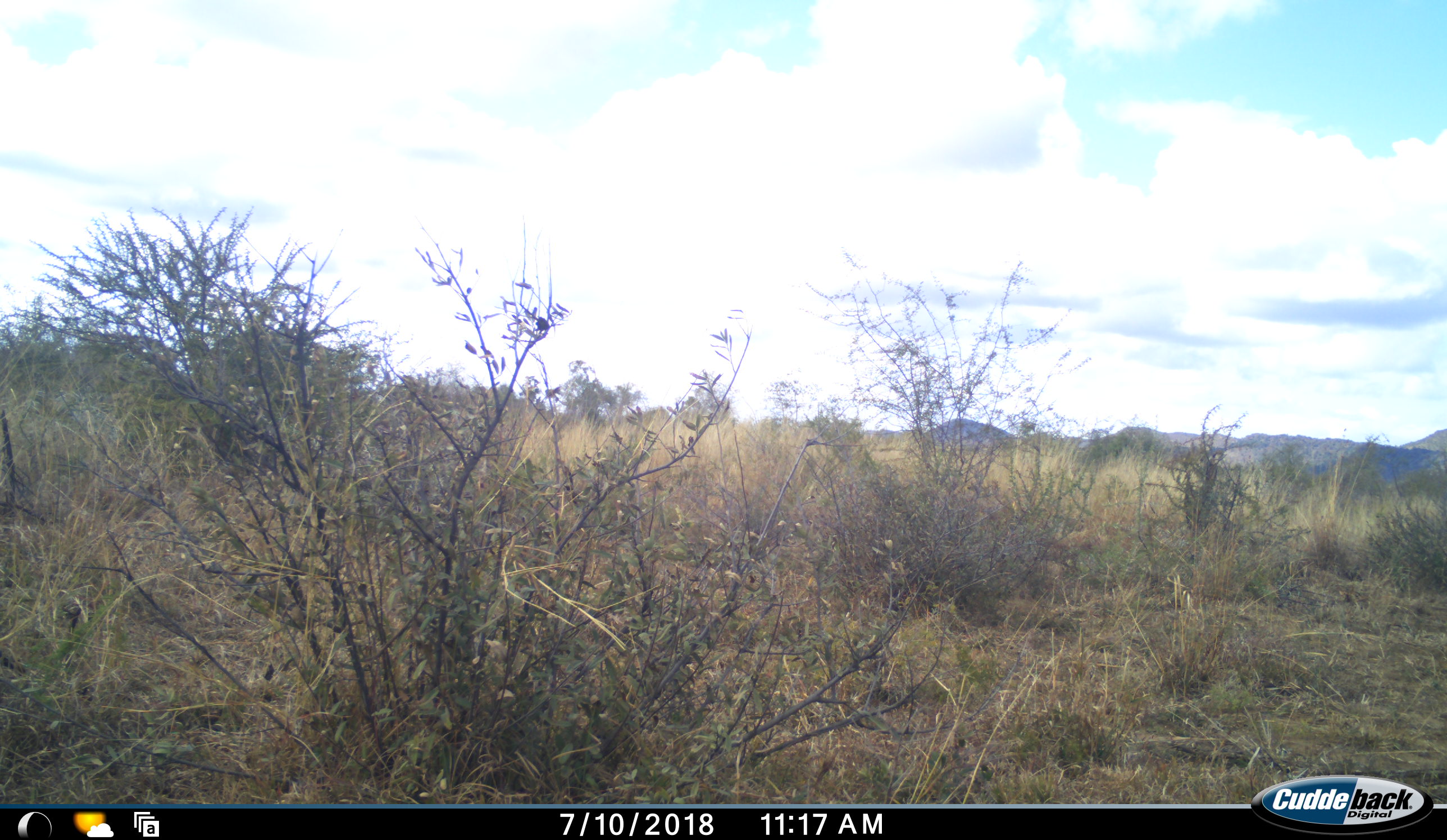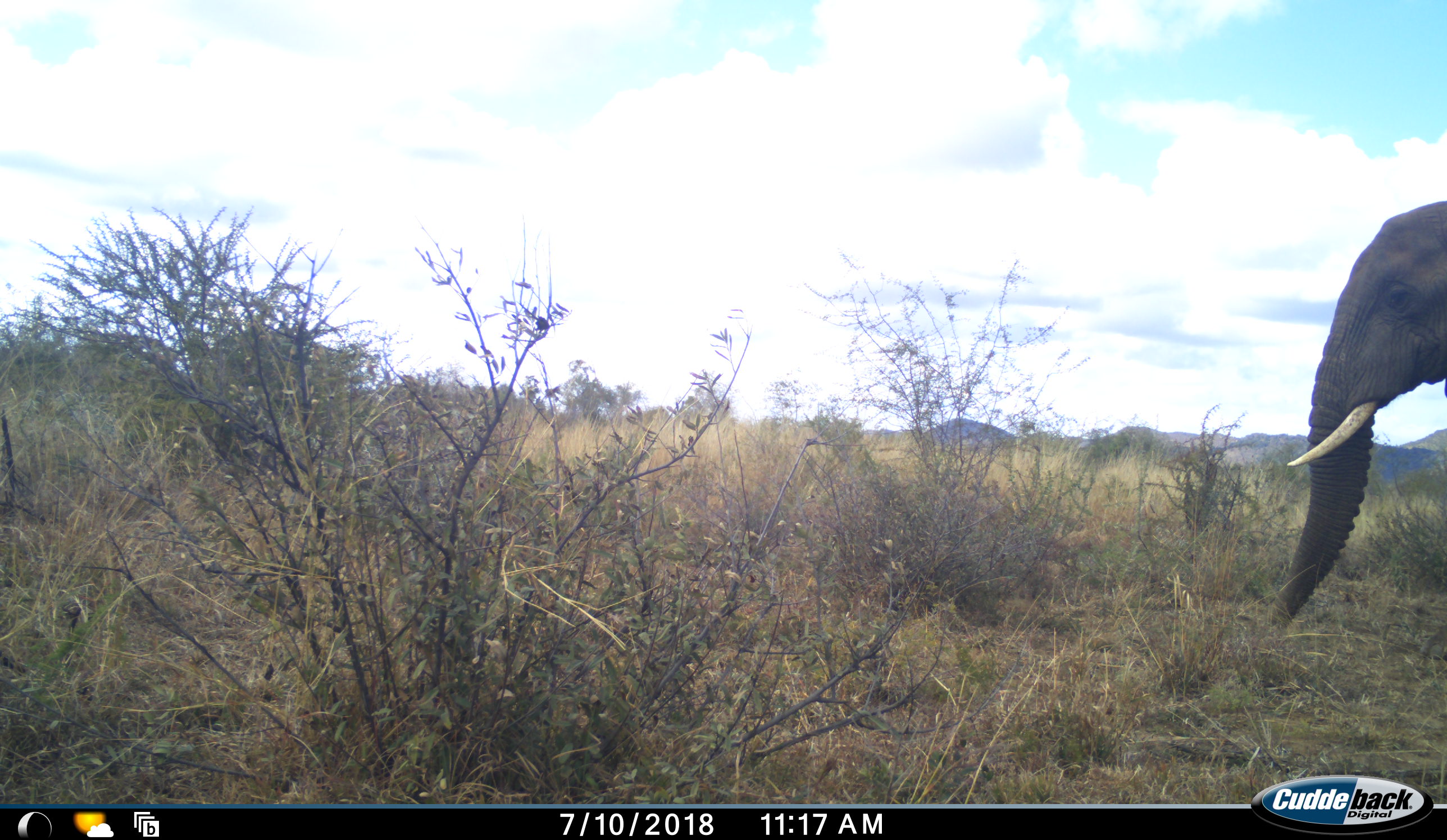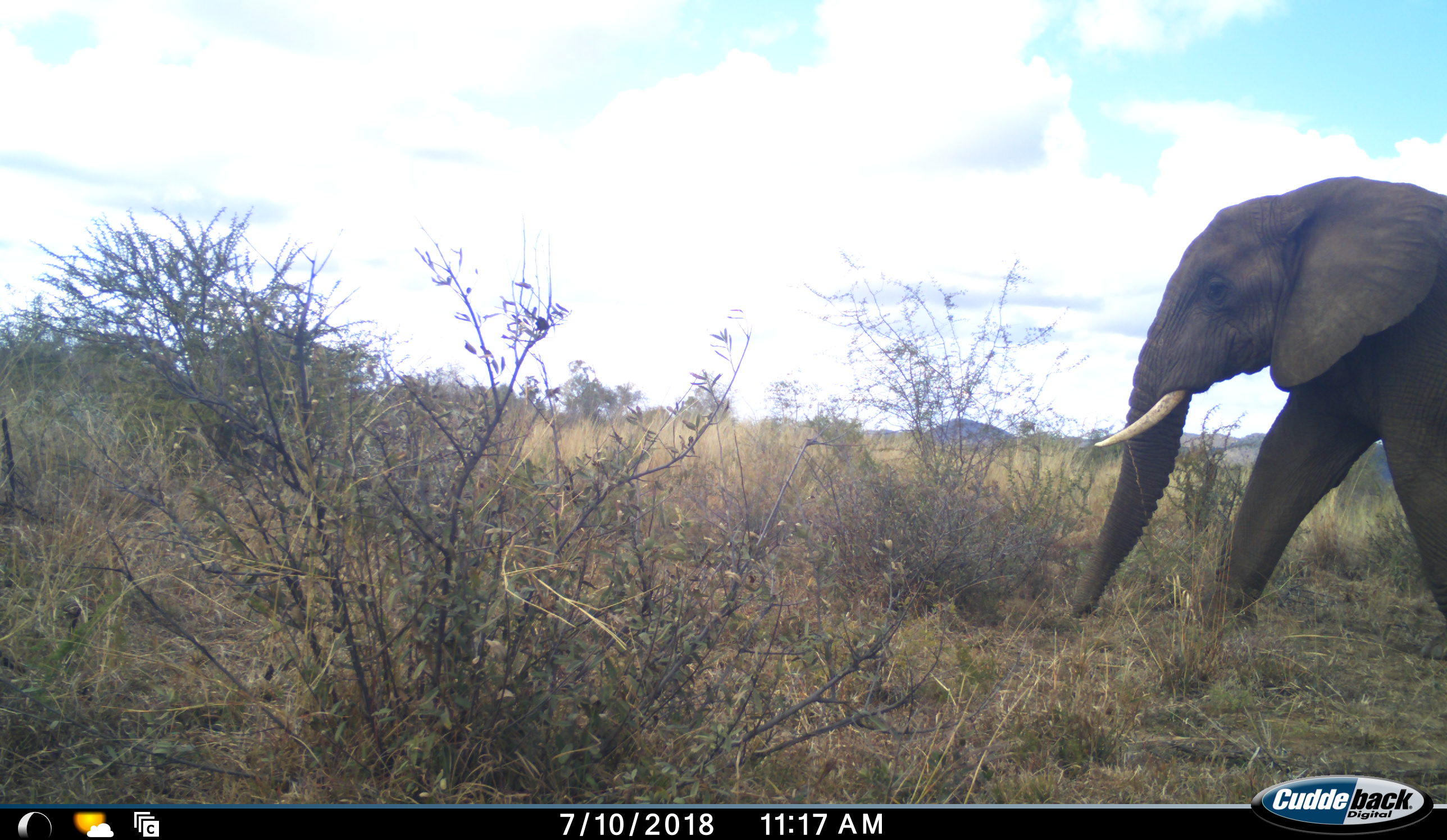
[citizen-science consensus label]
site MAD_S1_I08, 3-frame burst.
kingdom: Animalia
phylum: Chordata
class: Mammalia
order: Proboscidea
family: Elephantidae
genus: Loxodonta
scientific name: Loxodonta africana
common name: african bush elephant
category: elephant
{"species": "elephant (african bush elephant) (Loxodonta africana)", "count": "1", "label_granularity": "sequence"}